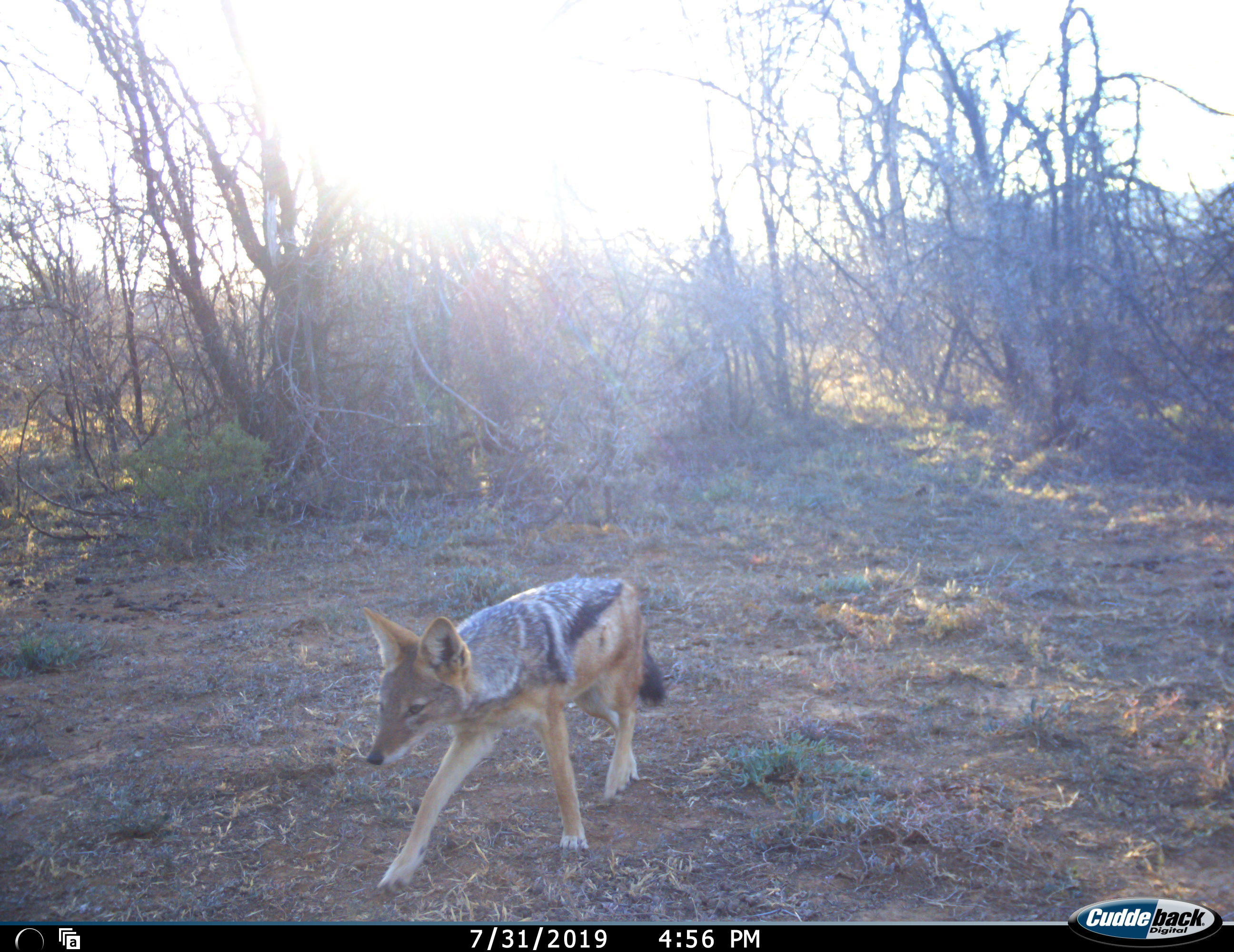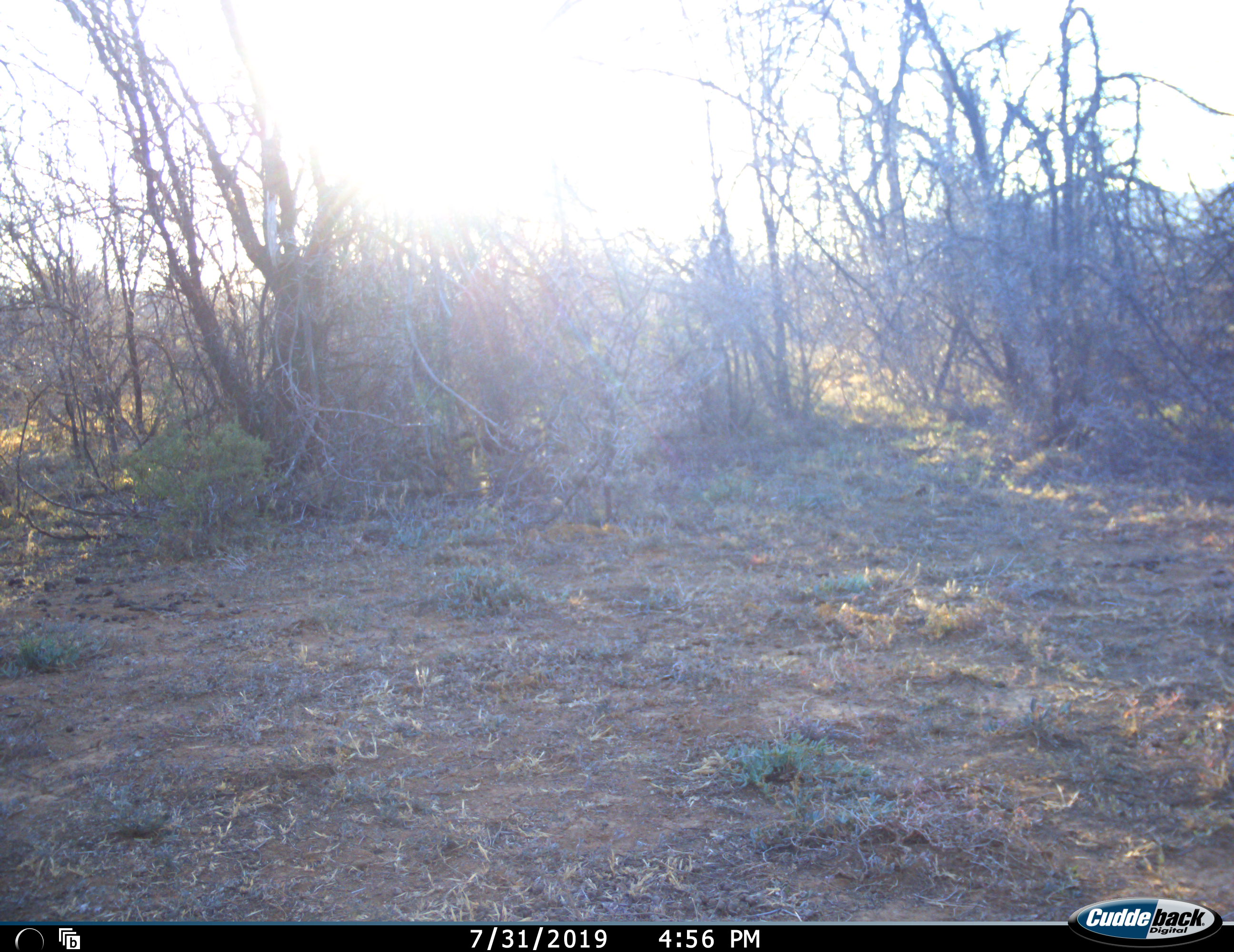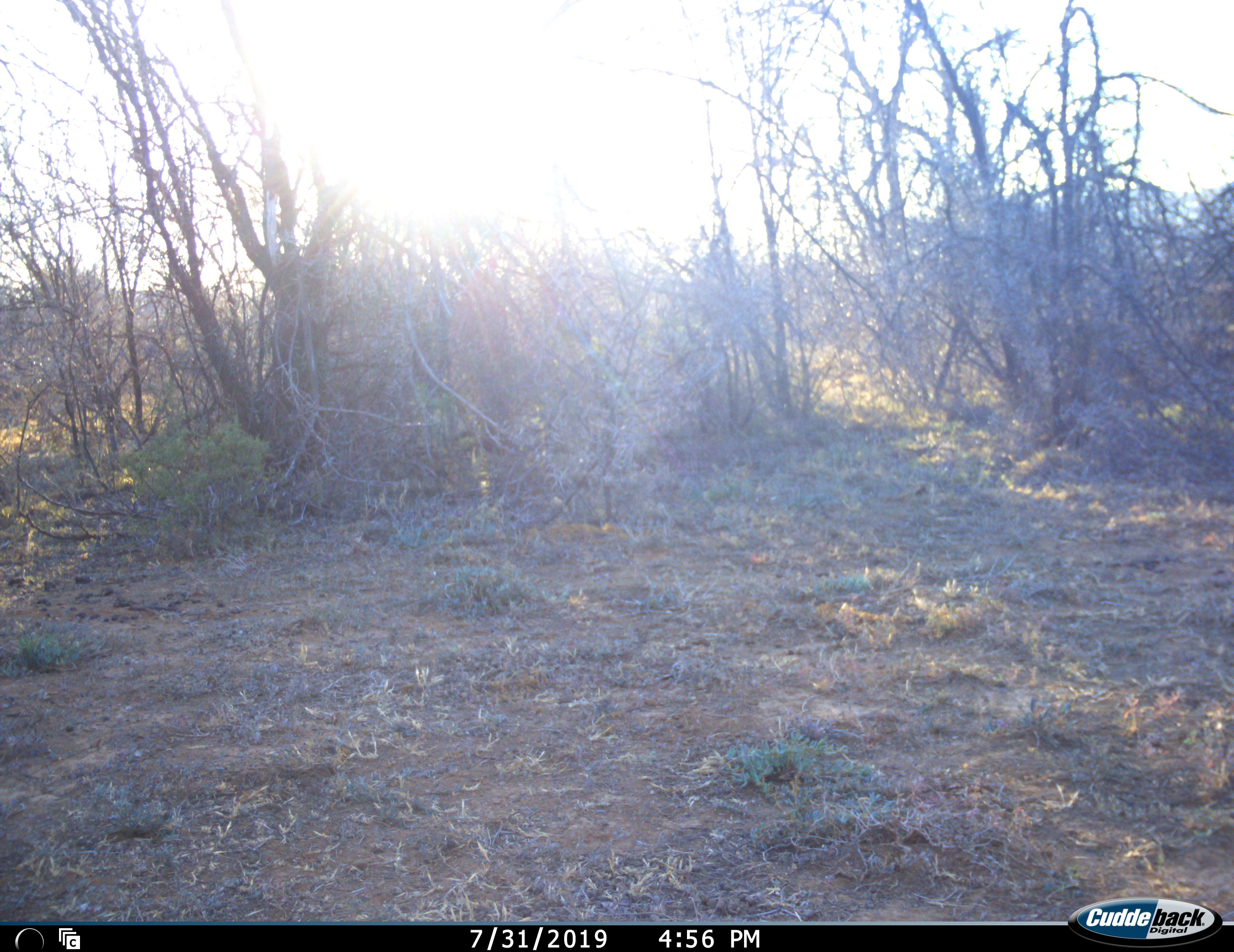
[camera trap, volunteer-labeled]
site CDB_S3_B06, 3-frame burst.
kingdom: Animalia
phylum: Chordata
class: Mammalia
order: Carnivora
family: Canidae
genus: Lupulella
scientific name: Lupulella mesomelas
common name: black-backed jackal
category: jackalblackbacked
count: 1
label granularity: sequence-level